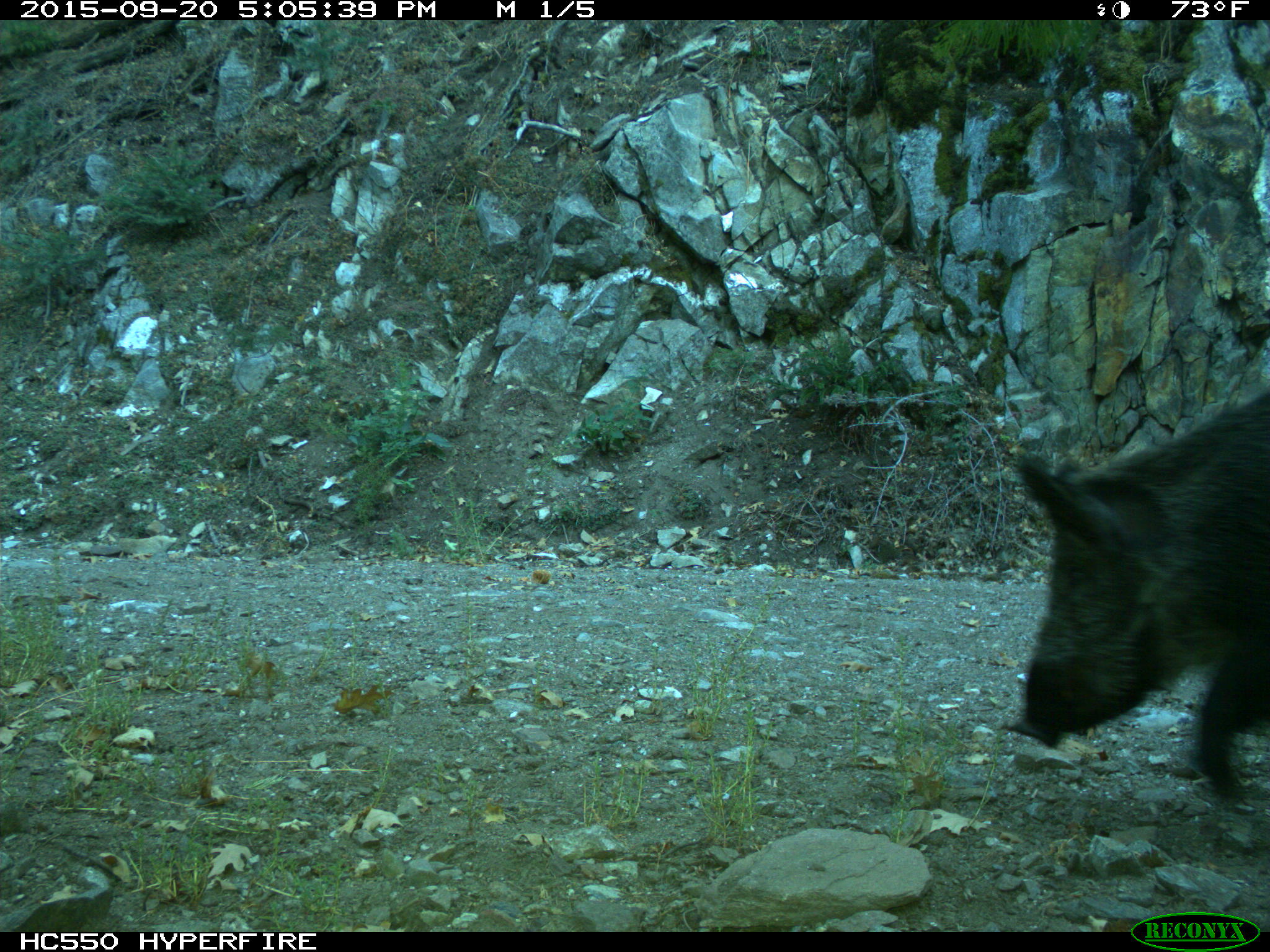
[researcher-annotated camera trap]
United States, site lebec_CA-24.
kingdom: Animalia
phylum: Chordata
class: Mammalia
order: Artiodactyla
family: Suidae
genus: Sus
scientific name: Sus scrofa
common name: wild boar